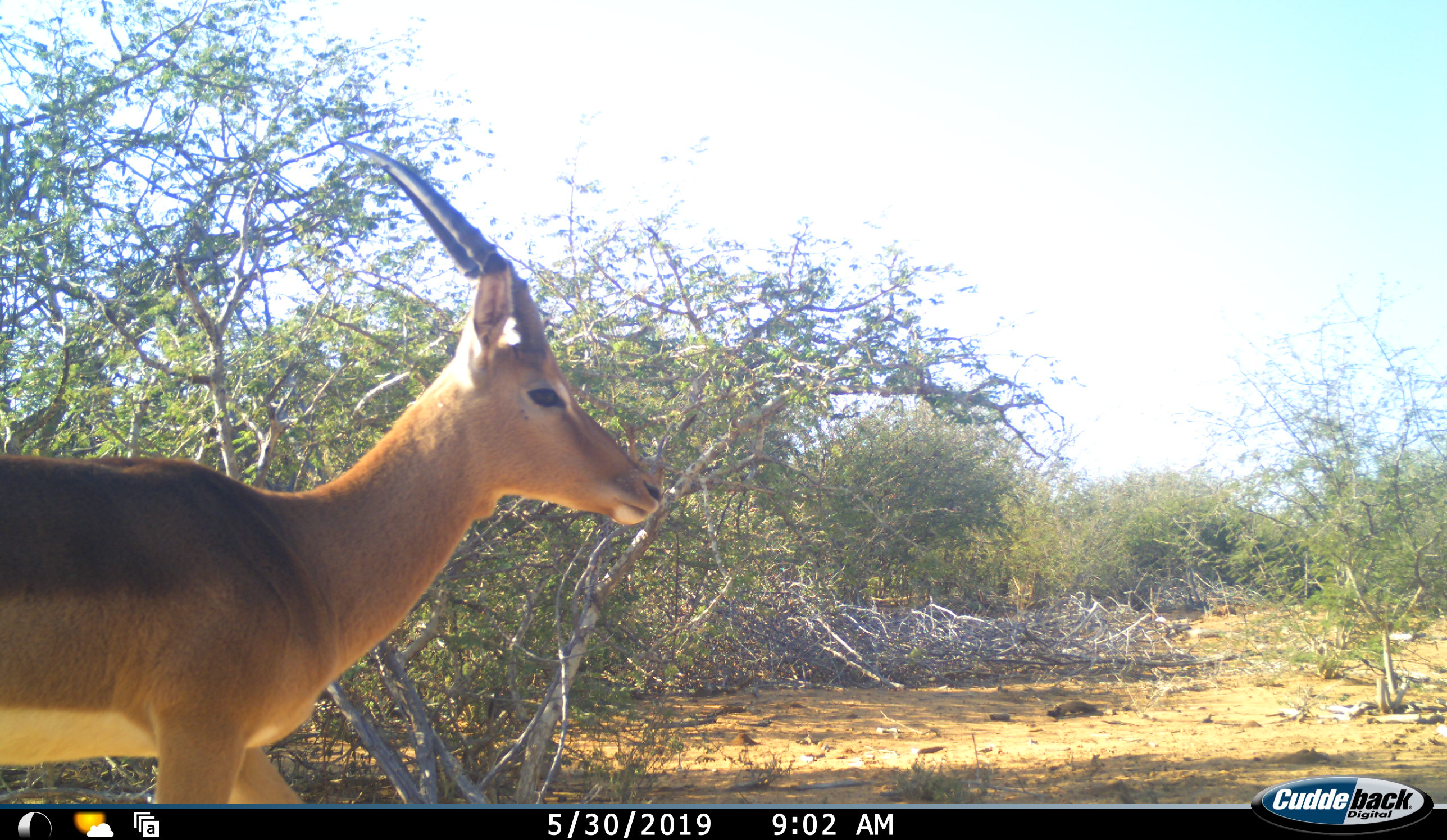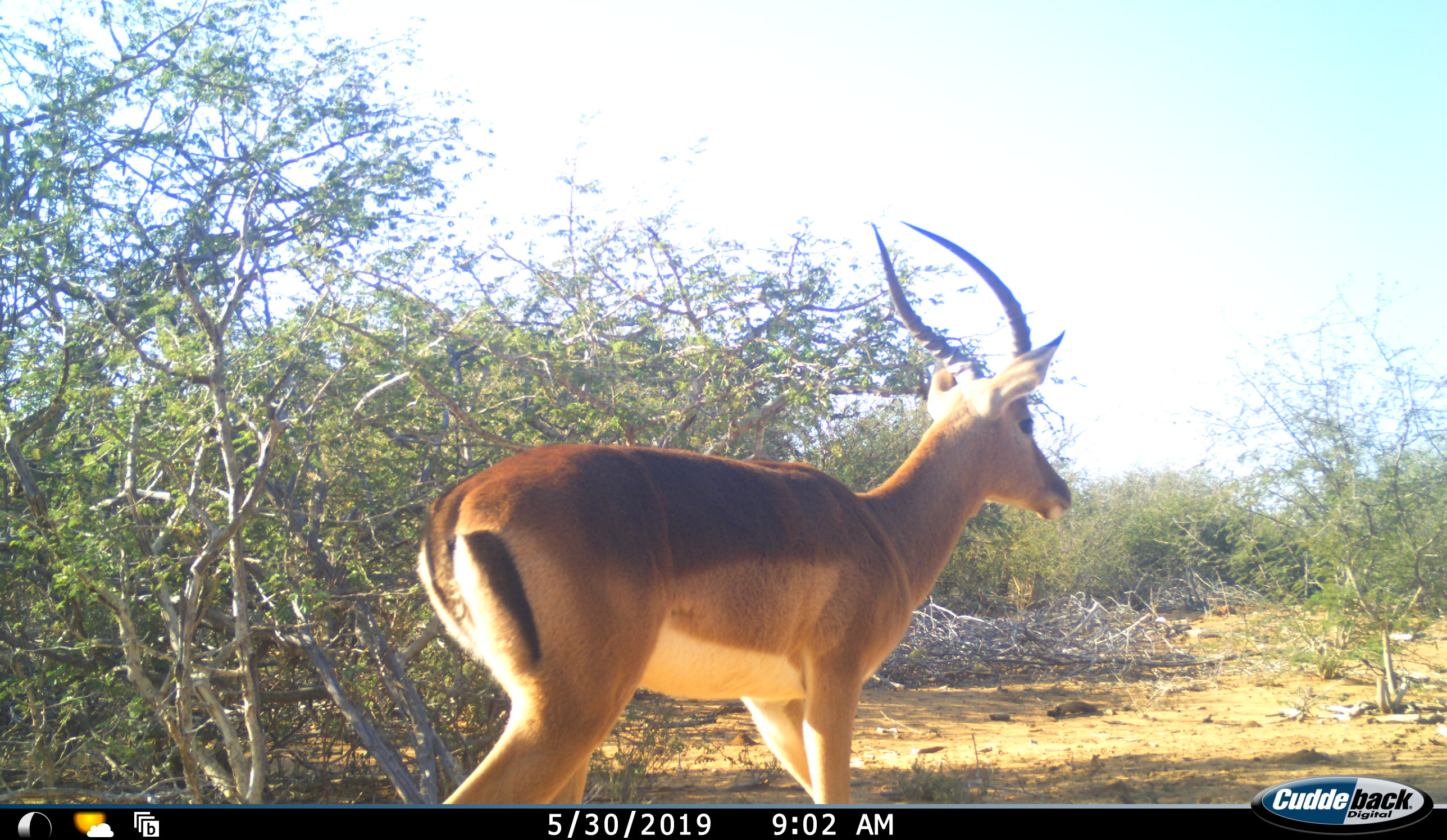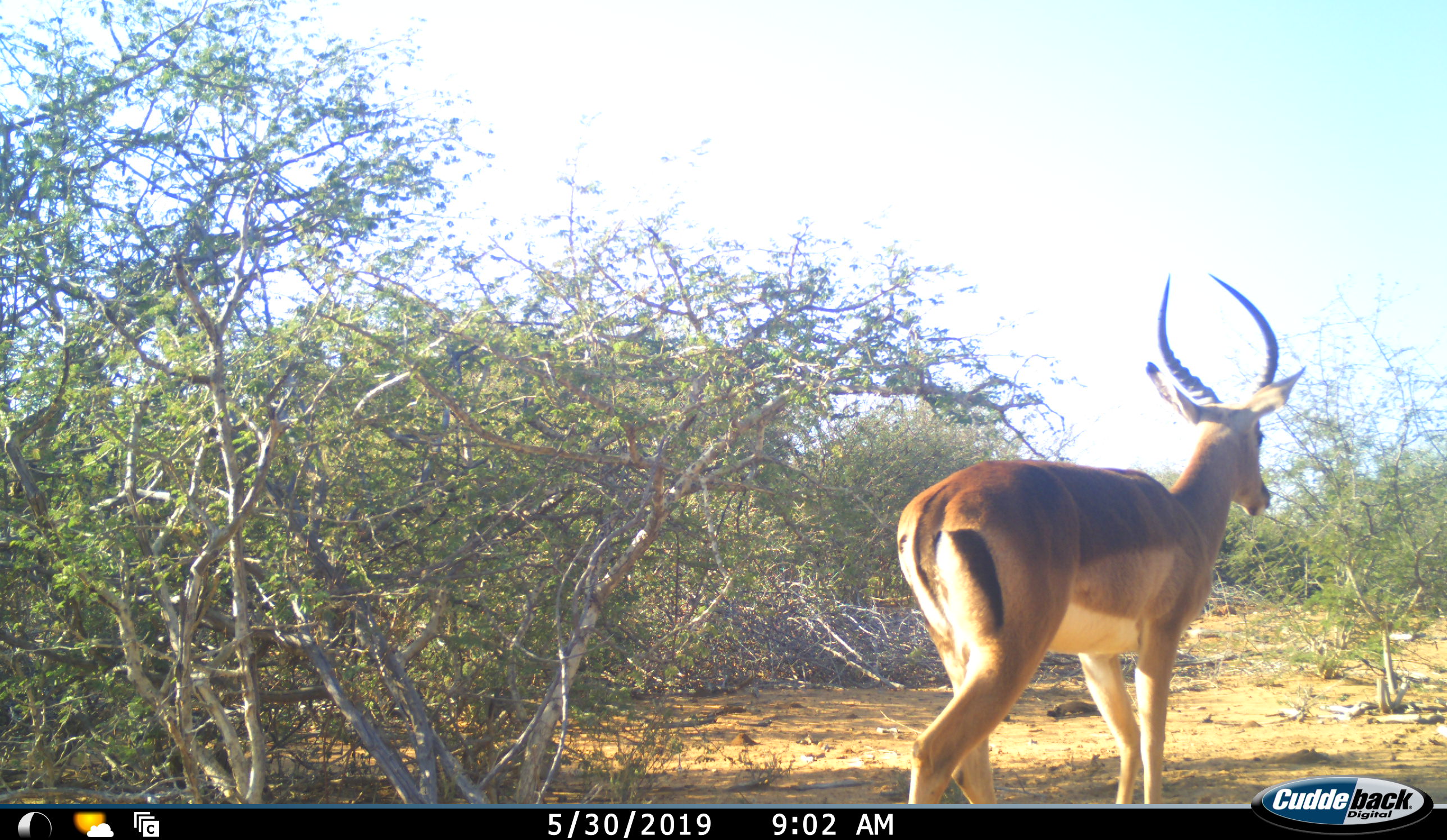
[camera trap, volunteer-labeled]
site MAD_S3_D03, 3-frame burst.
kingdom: Animalia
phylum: Chordata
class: Mammalia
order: Artiodactyla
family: Bovidae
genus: Aepyceros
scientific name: Aepyceros melampus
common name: impala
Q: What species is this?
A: Impala (Aepyceros melampus).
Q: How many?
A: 1.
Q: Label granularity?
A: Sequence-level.